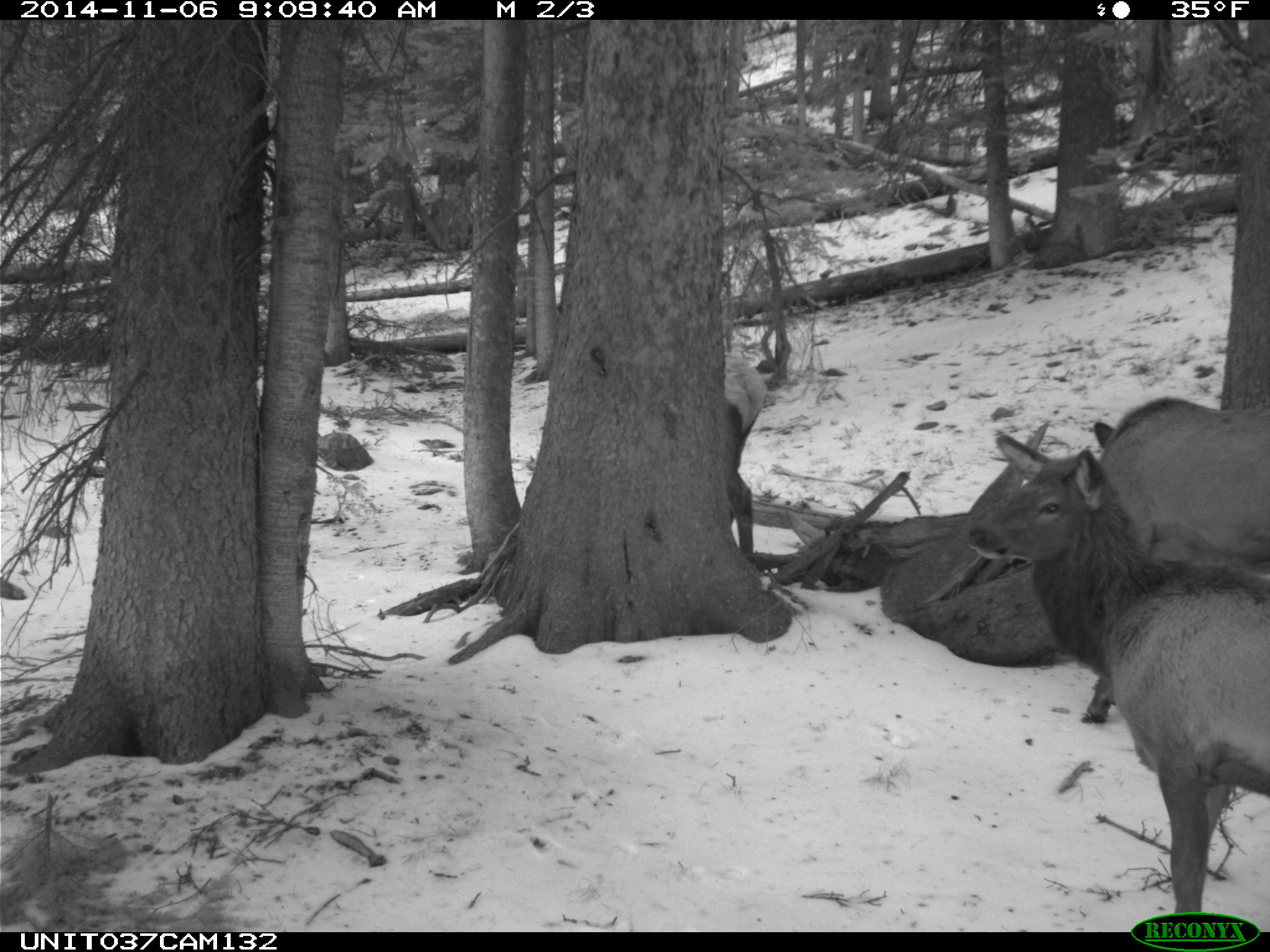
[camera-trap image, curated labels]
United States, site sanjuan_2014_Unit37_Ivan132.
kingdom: Animalia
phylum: Chordata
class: Mammalia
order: Artiodactyla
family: Cervidae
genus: Cervus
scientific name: Cervus elaphus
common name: red deer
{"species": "Cervus elaphus (red deer)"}